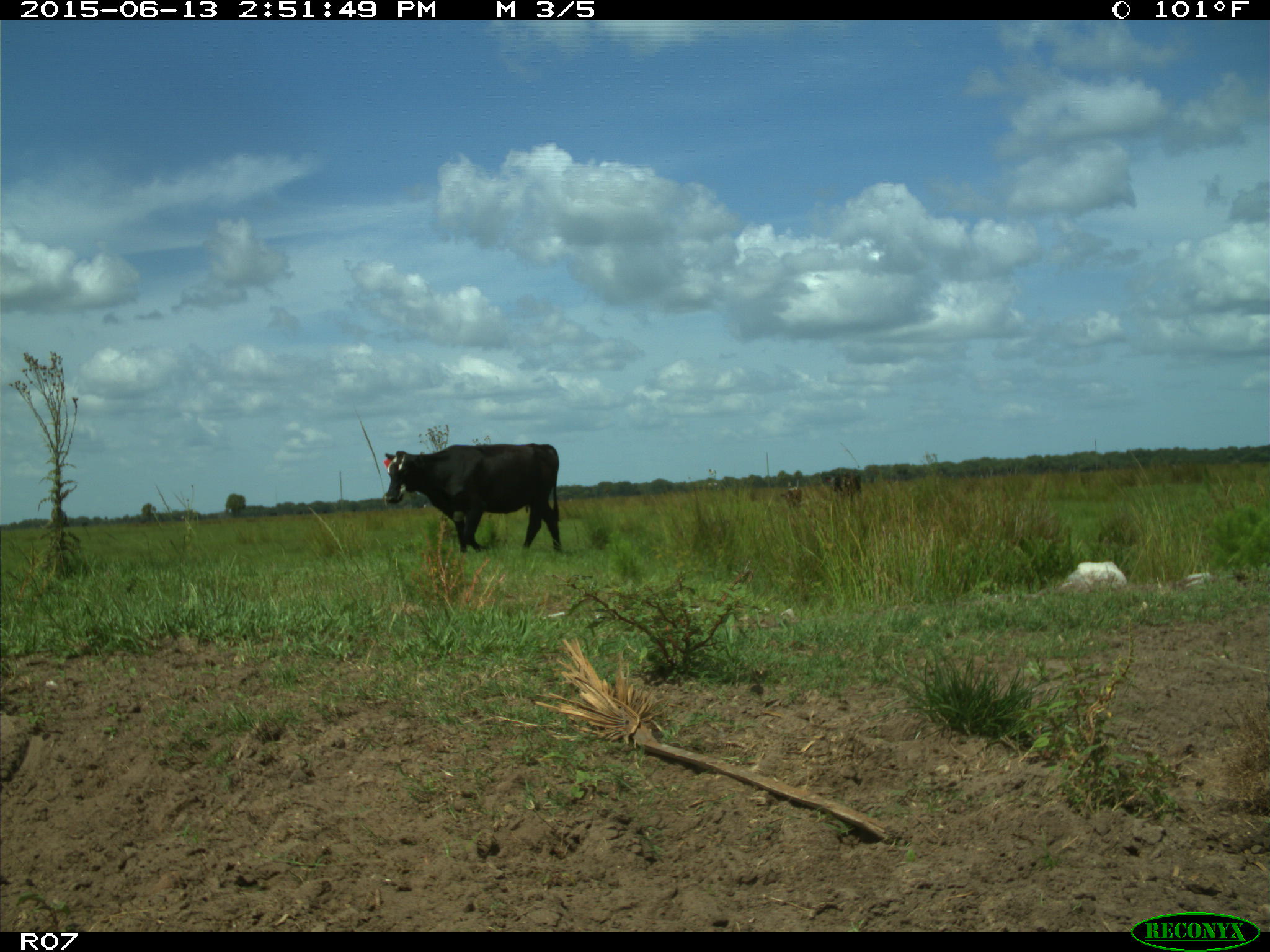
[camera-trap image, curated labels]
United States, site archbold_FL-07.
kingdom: Animalia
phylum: Chordata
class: Mammalia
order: Artiodactyla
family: Bovidae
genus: Bos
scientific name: Bos taurus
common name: domestic cow